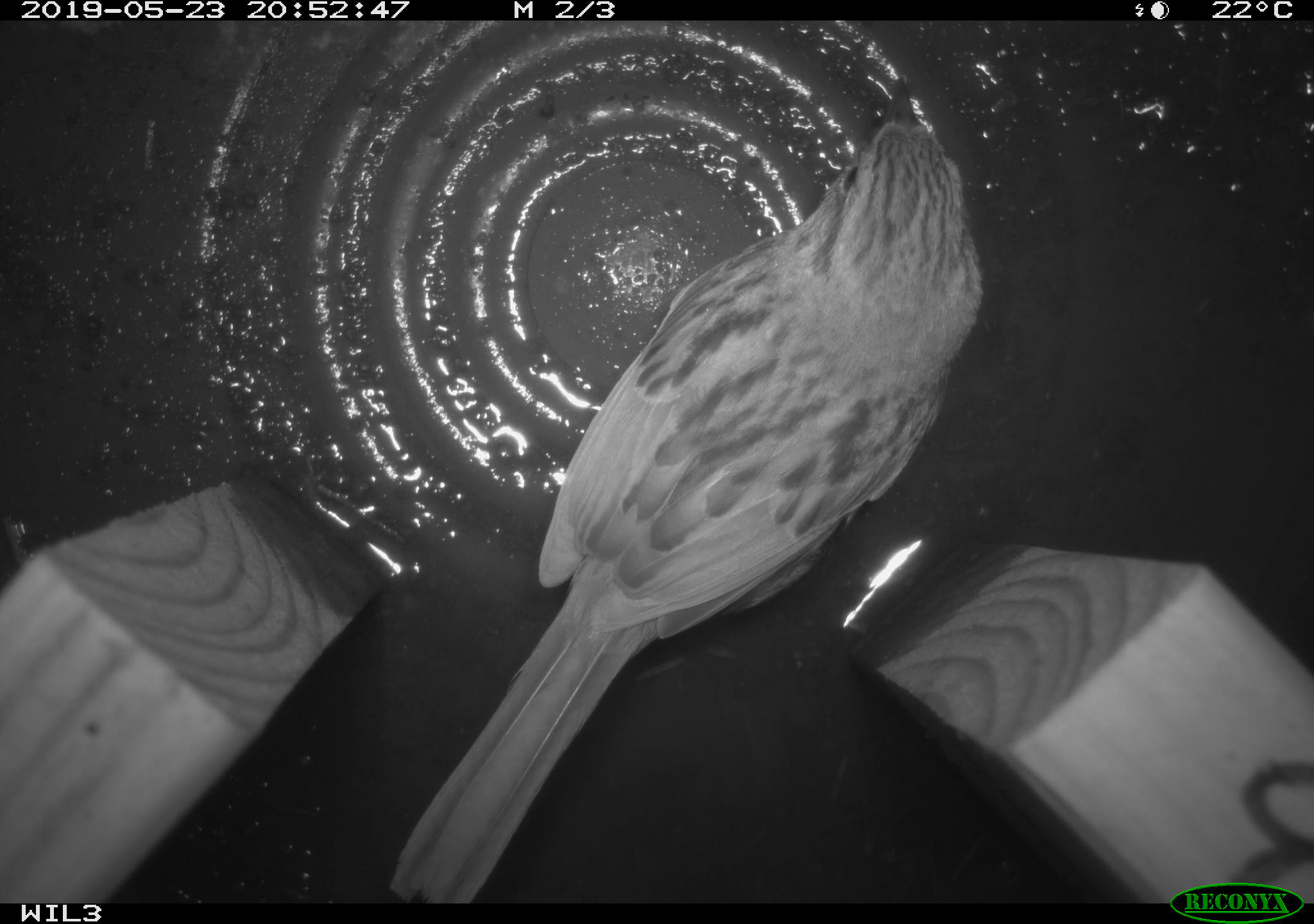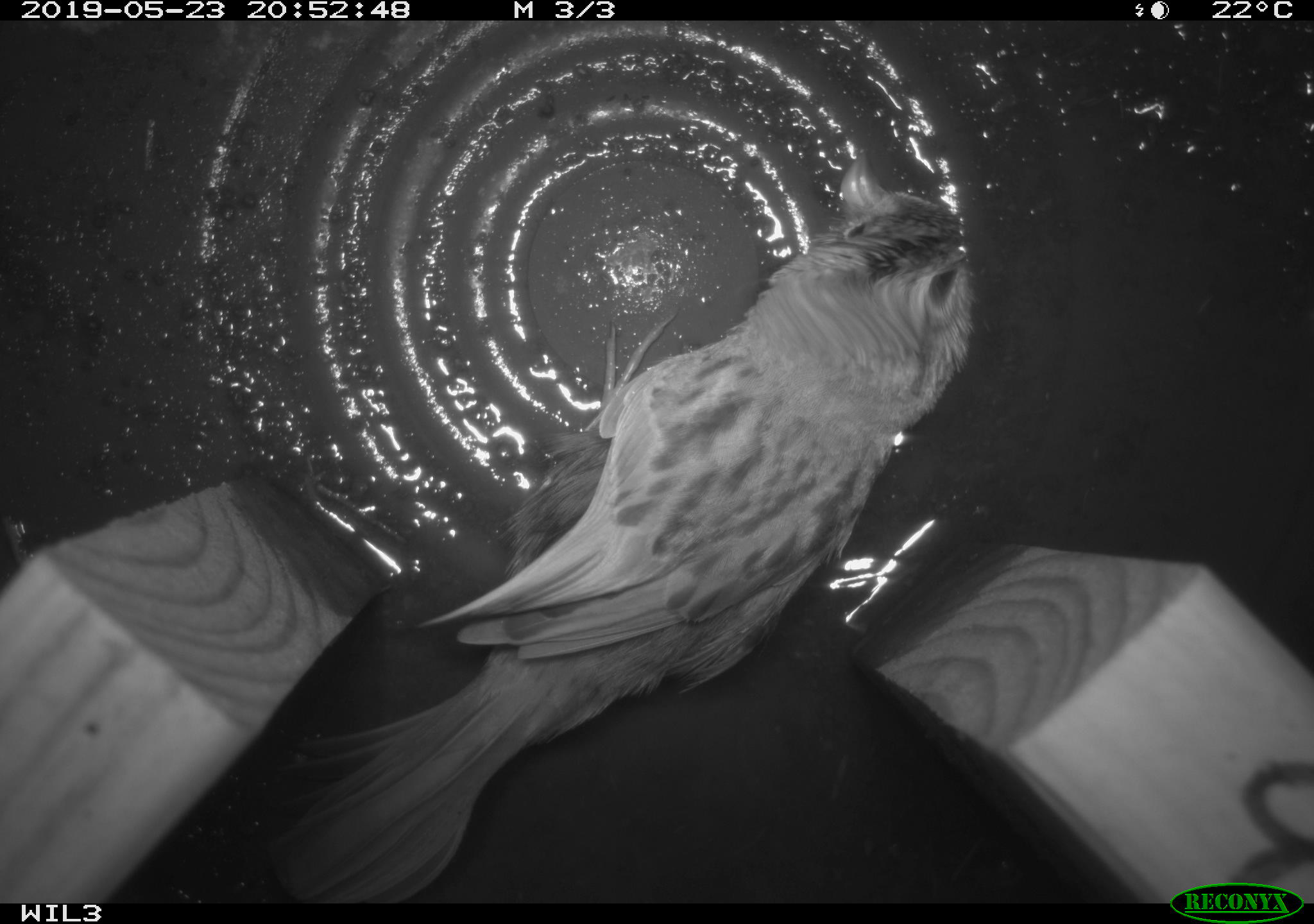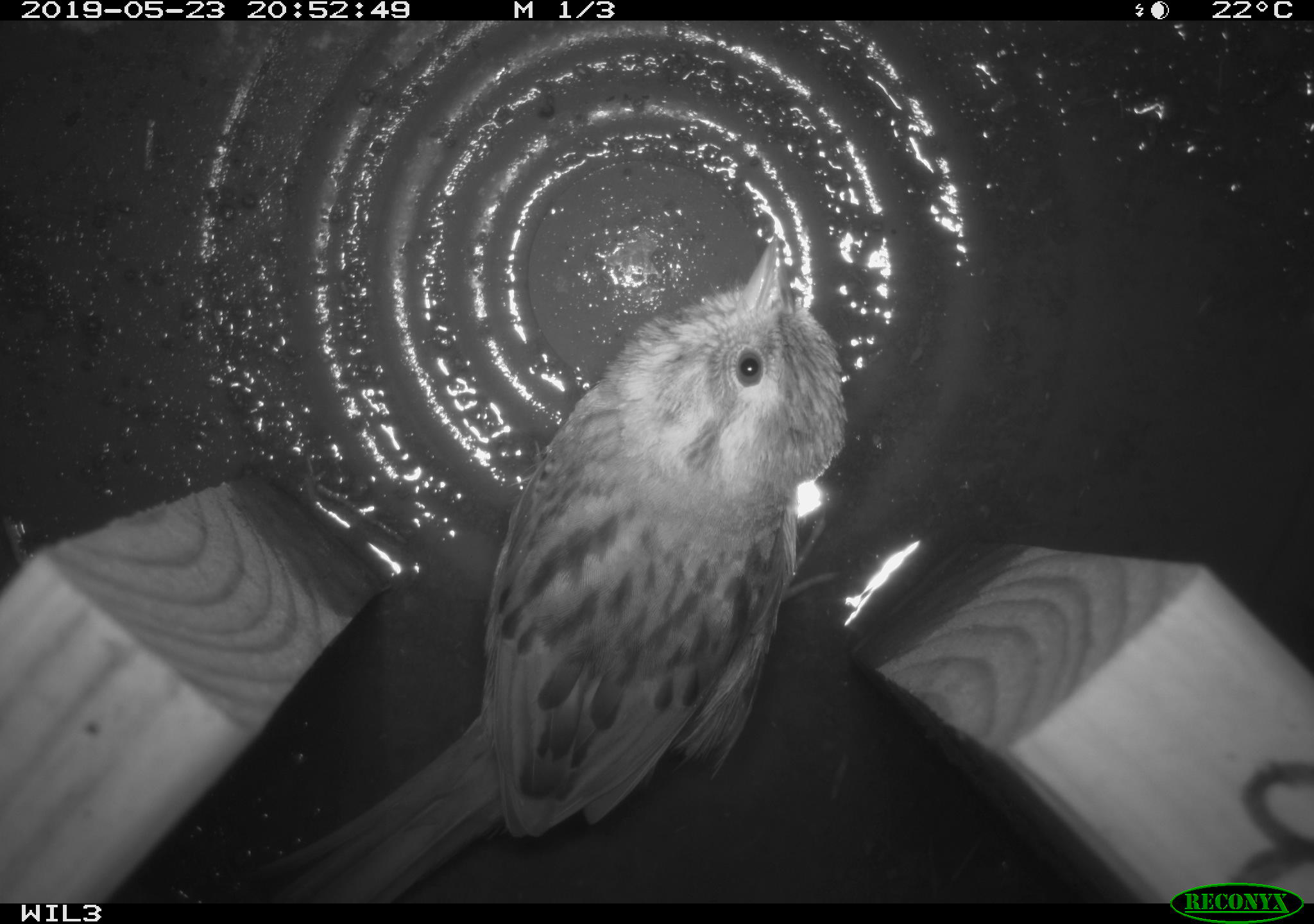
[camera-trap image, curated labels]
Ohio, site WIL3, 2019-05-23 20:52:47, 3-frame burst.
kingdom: Animalia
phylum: Chordata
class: Aves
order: Passeriformes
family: Passerellidae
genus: Melospiza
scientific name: Melospiza melodia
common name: song sparrow